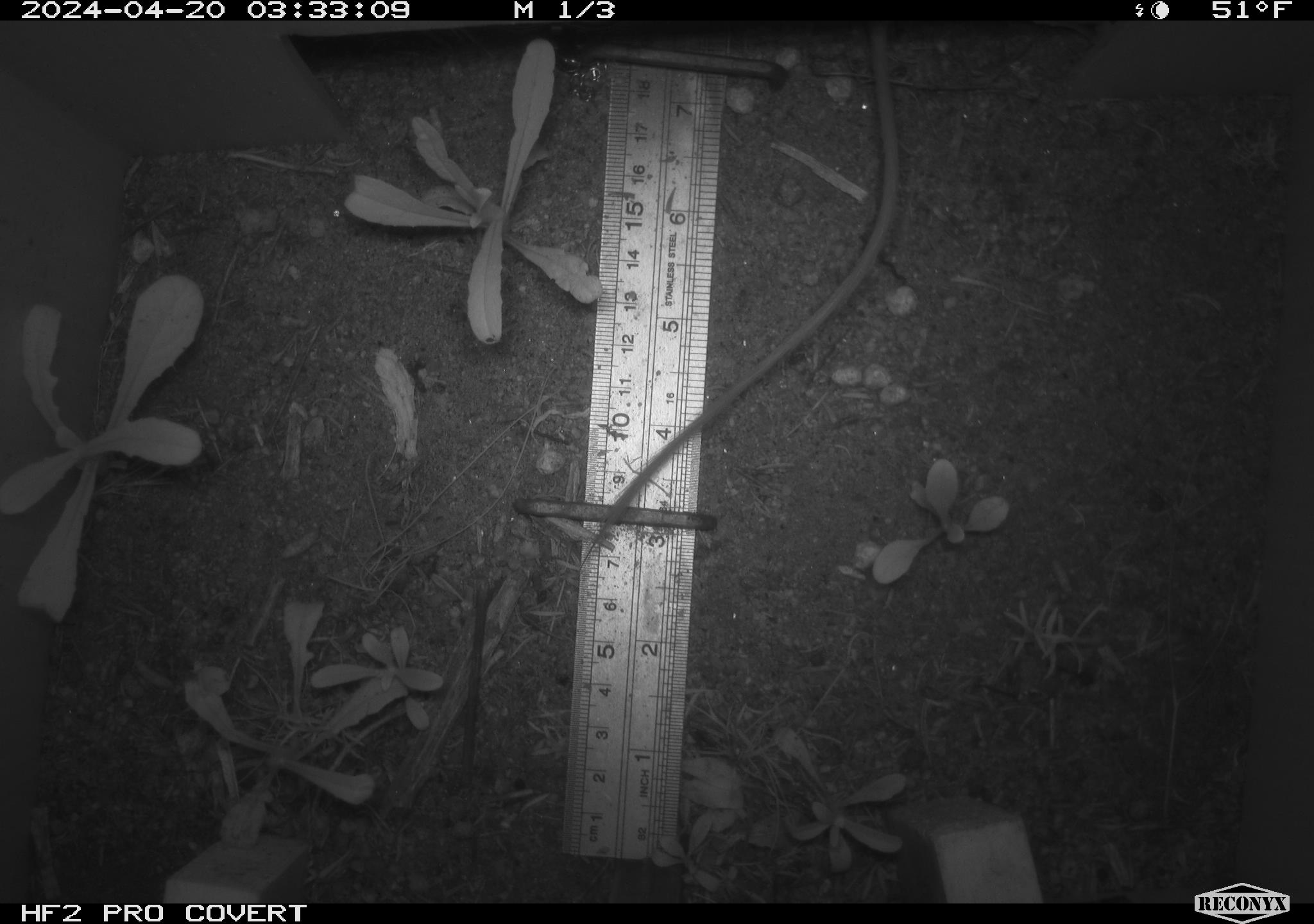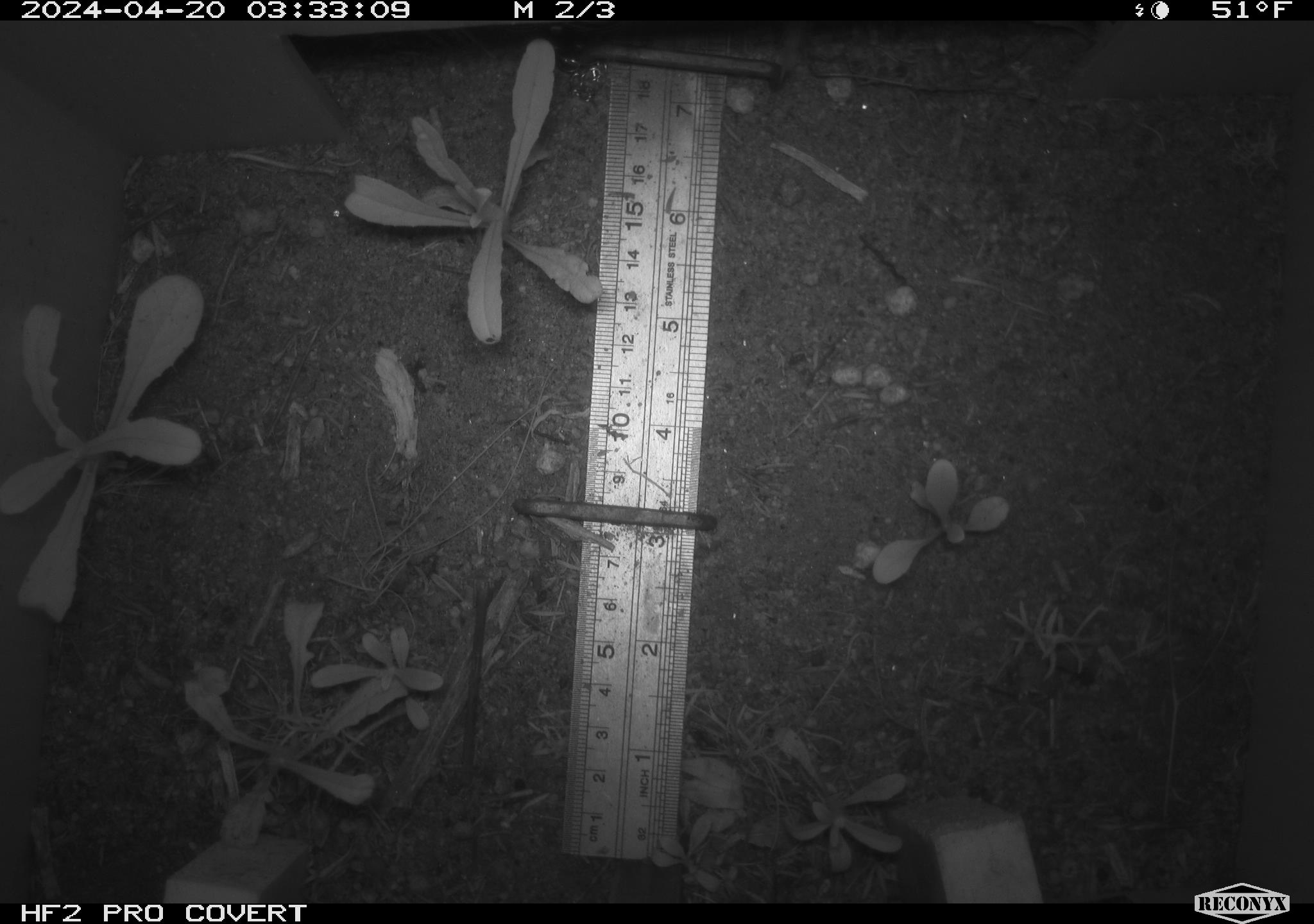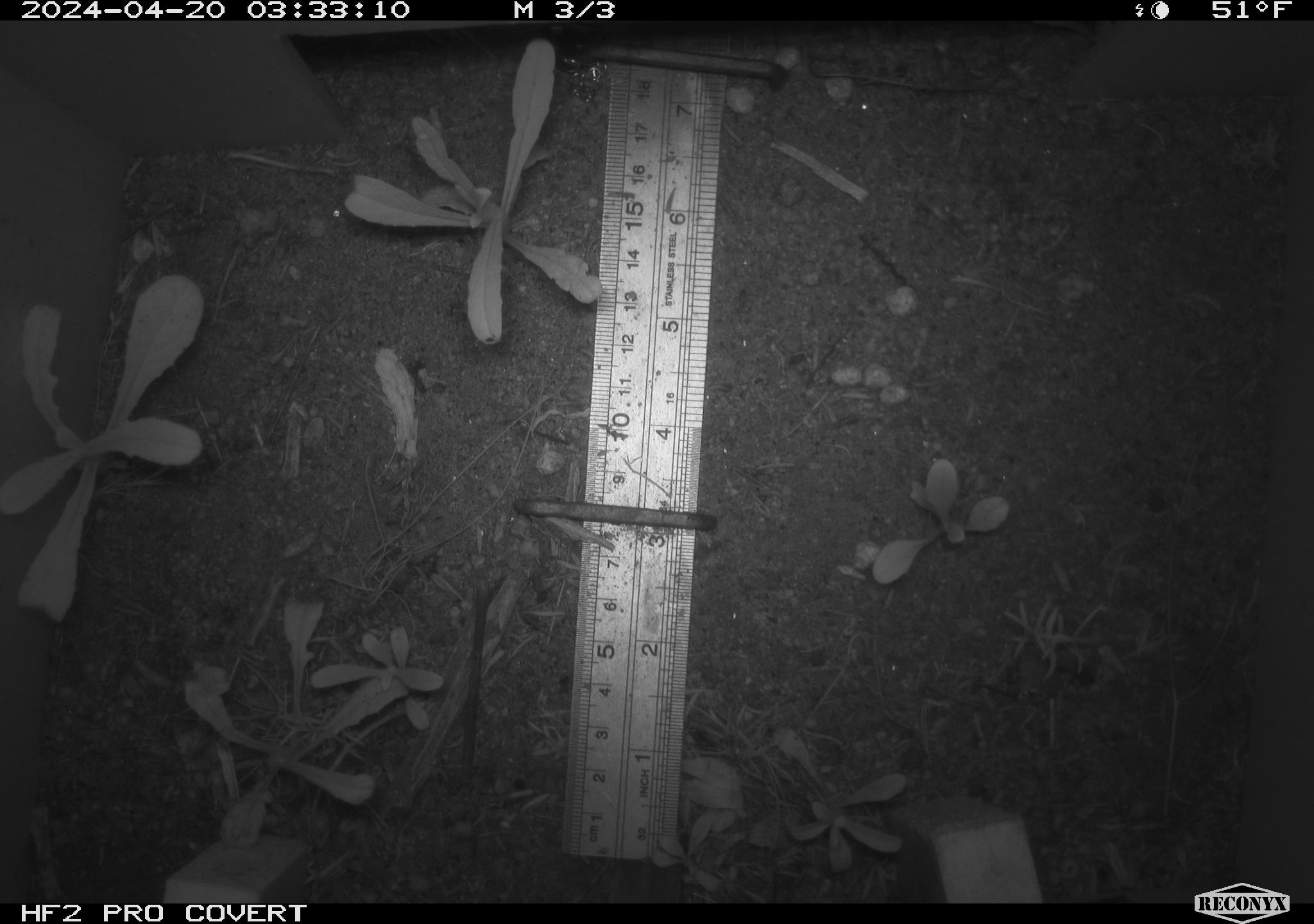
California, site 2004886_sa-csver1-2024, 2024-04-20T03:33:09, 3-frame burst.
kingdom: Animalia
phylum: Chordata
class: Mammalia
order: Rodentia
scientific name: Rodentia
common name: rodent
Rodent (Rodentia).